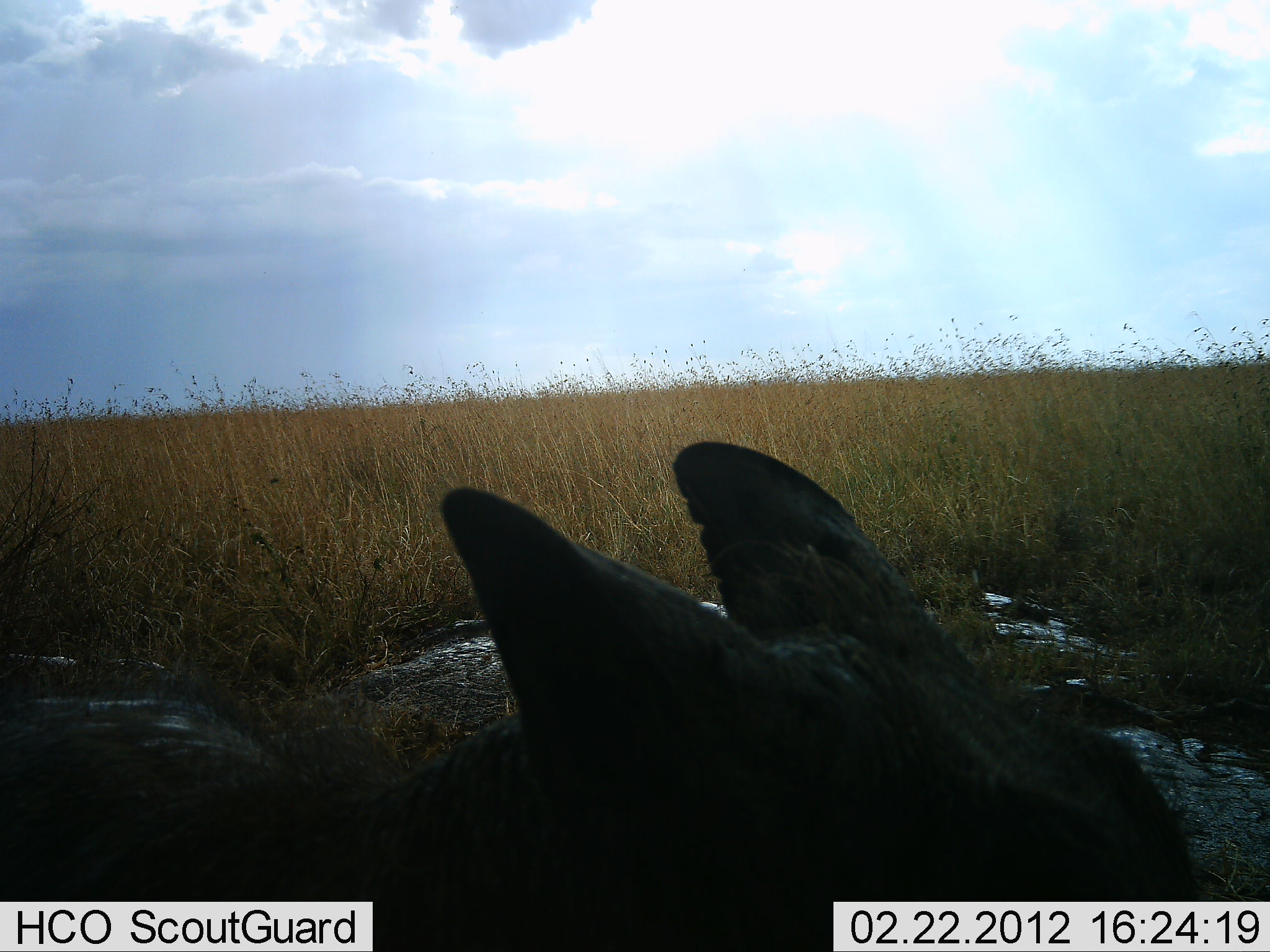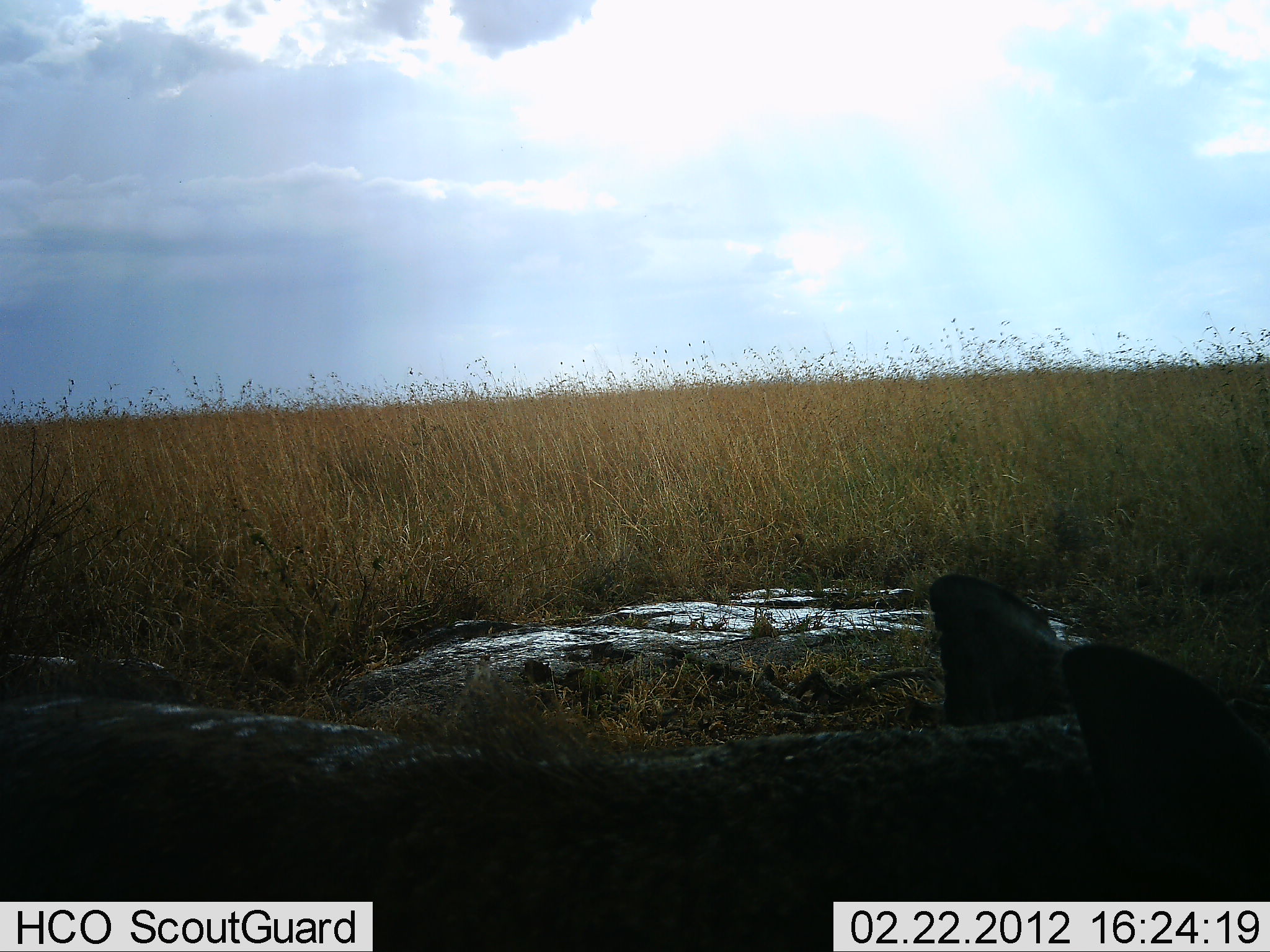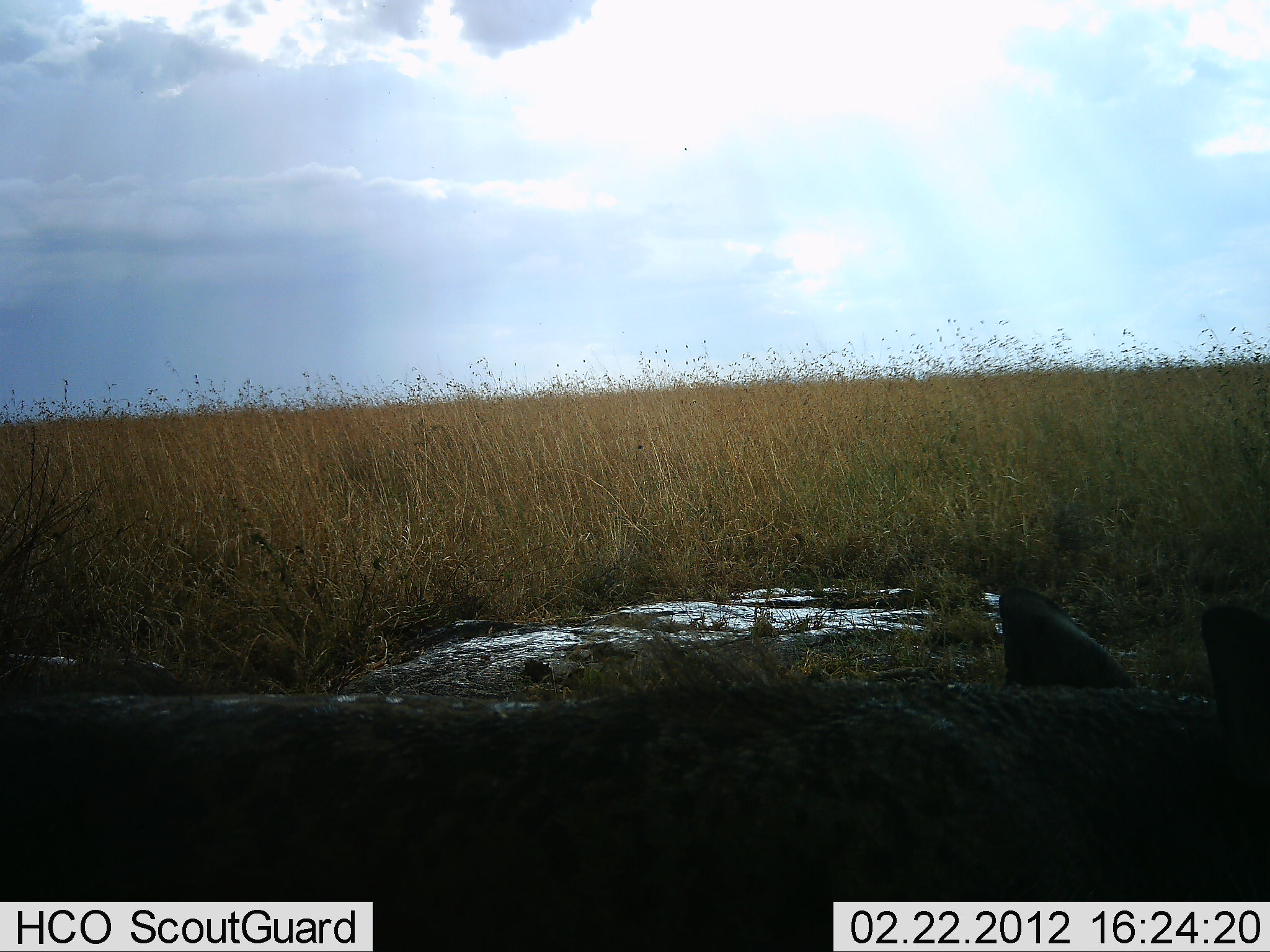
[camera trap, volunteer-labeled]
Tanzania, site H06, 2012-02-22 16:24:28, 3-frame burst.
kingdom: Animalia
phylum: Chordata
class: Mammalia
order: Artiodactyla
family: Suidae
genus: Phacochoerus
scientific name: Phacochoerus africanus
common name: warthog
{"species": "warthog (Phacochoerus africanus)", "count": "1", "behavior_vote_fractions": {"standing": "46%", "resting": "0%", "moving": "54%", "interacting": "0%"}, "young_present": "0%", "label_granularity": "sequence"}